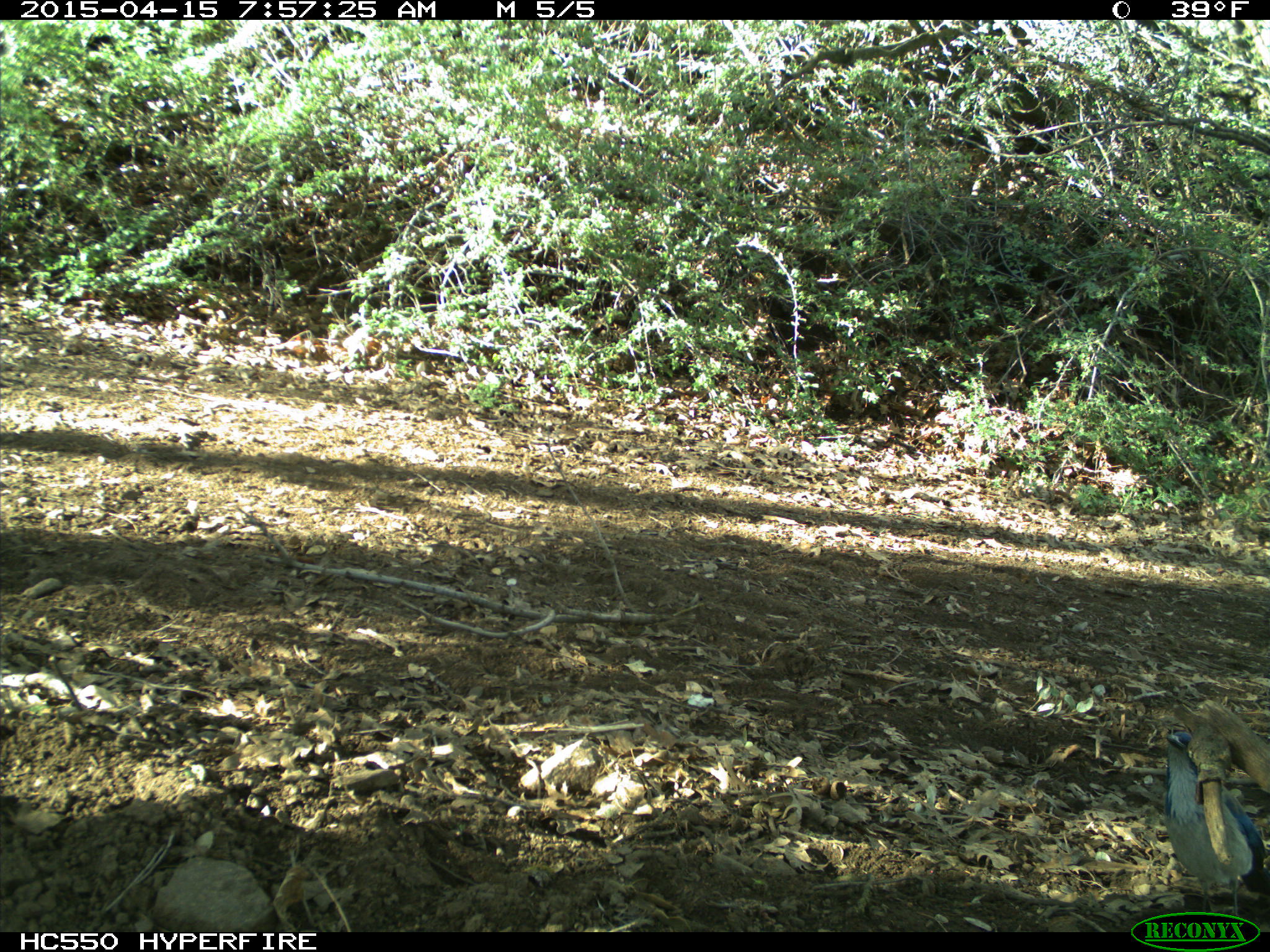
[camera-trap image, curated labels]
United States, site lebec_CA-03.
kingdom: Animalia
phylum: Chordata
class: Aves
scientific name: Aves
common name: birds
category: unidentified bird